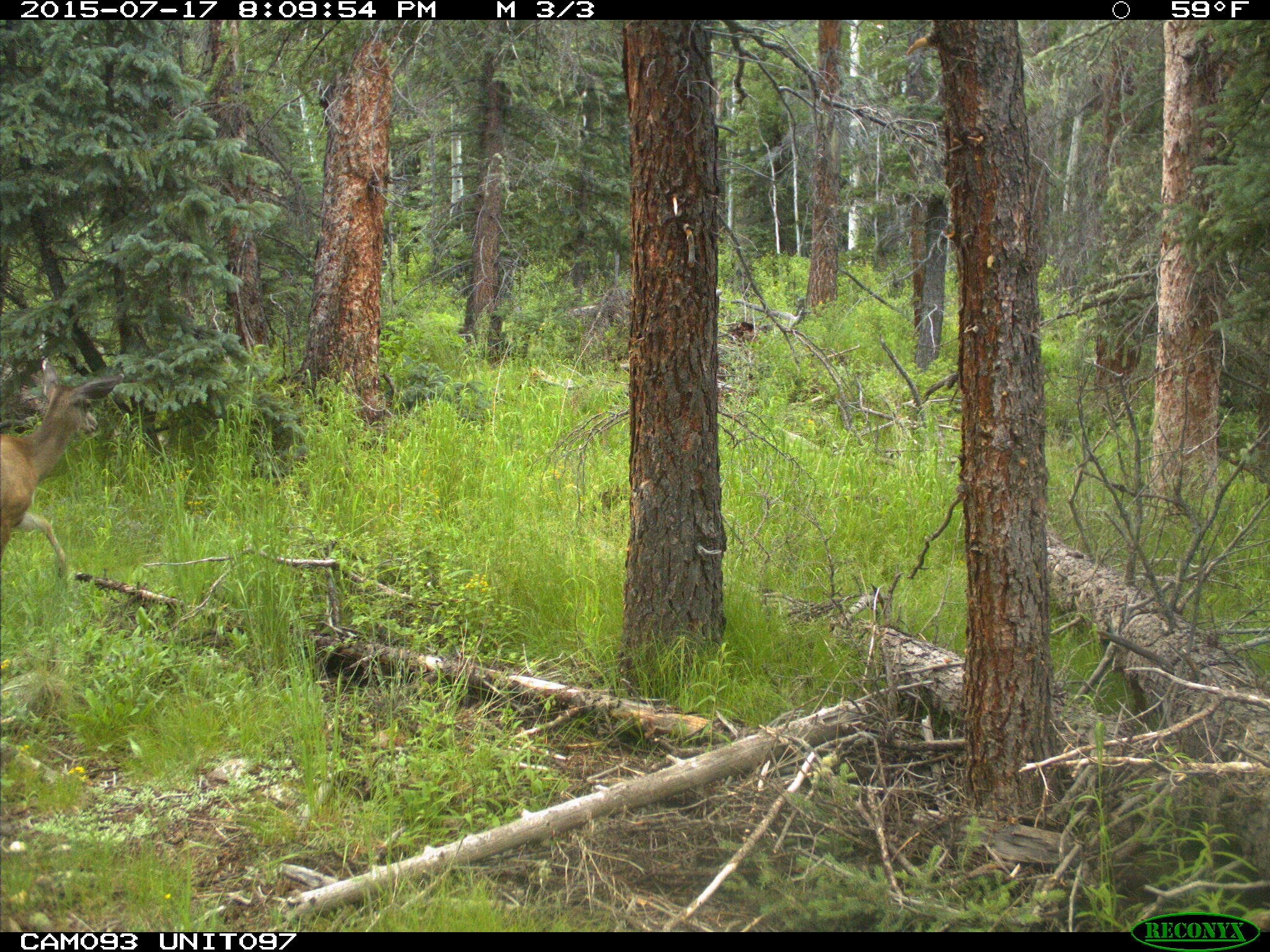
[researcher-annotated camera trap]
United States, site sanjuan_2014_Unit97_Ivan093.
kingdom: Animalia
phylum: Chordata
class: Mammalia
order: Artiodactyla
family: Cervidae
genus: Odocoileus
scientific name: Odocoileus hemionus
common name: mule deer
Odocoileus hemionus (mule deer).